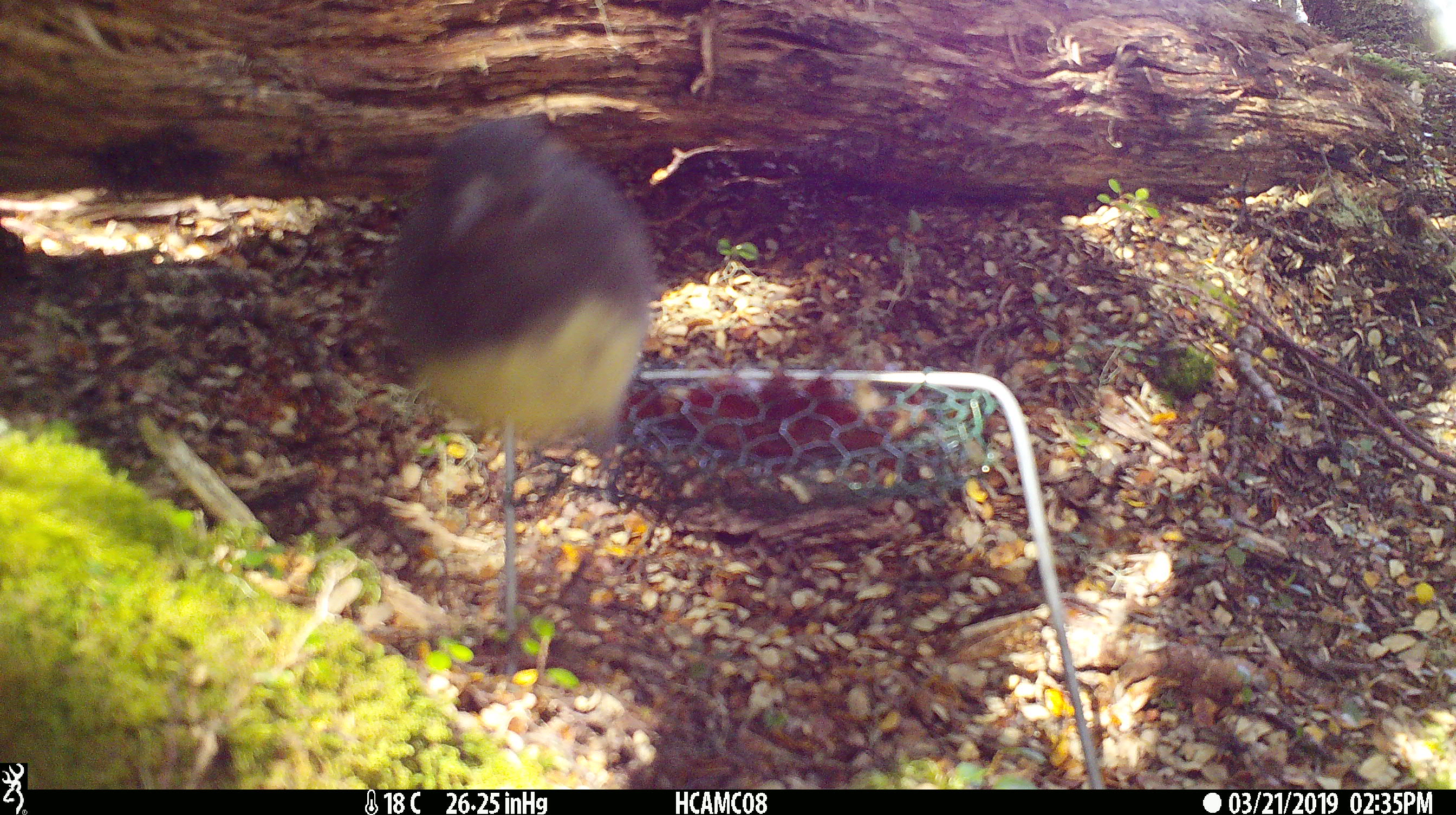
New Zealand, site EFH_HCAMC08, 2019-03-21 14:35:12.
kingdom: Animalia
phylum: Chordata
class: Aves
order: Passeriformes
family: Petroicidae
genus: Petroica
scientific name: Petroica australis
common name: new zealand robin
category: robin